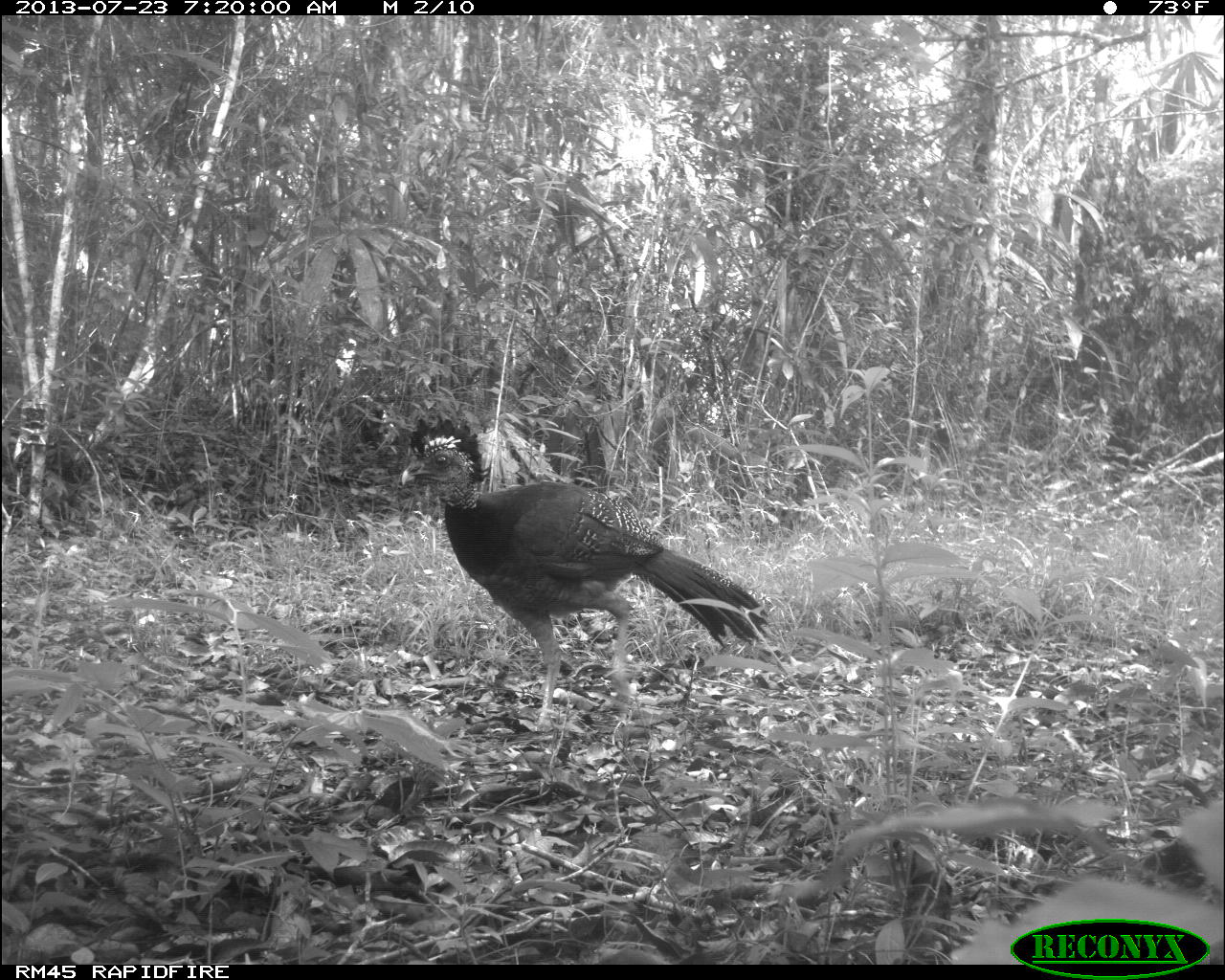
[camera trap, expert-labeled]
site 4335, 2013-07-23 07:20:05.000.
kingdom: Animalia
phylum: Chordata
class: Aves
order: Galliformes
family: Cracidae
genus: Crax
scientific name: Crax rubra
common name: great curassow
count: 1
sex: female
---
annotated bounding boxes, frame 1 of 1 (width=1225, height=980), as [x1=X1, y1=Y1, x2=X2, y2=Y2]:
crax rubra: [x1=397, y1=416, x2=771, y2=732]